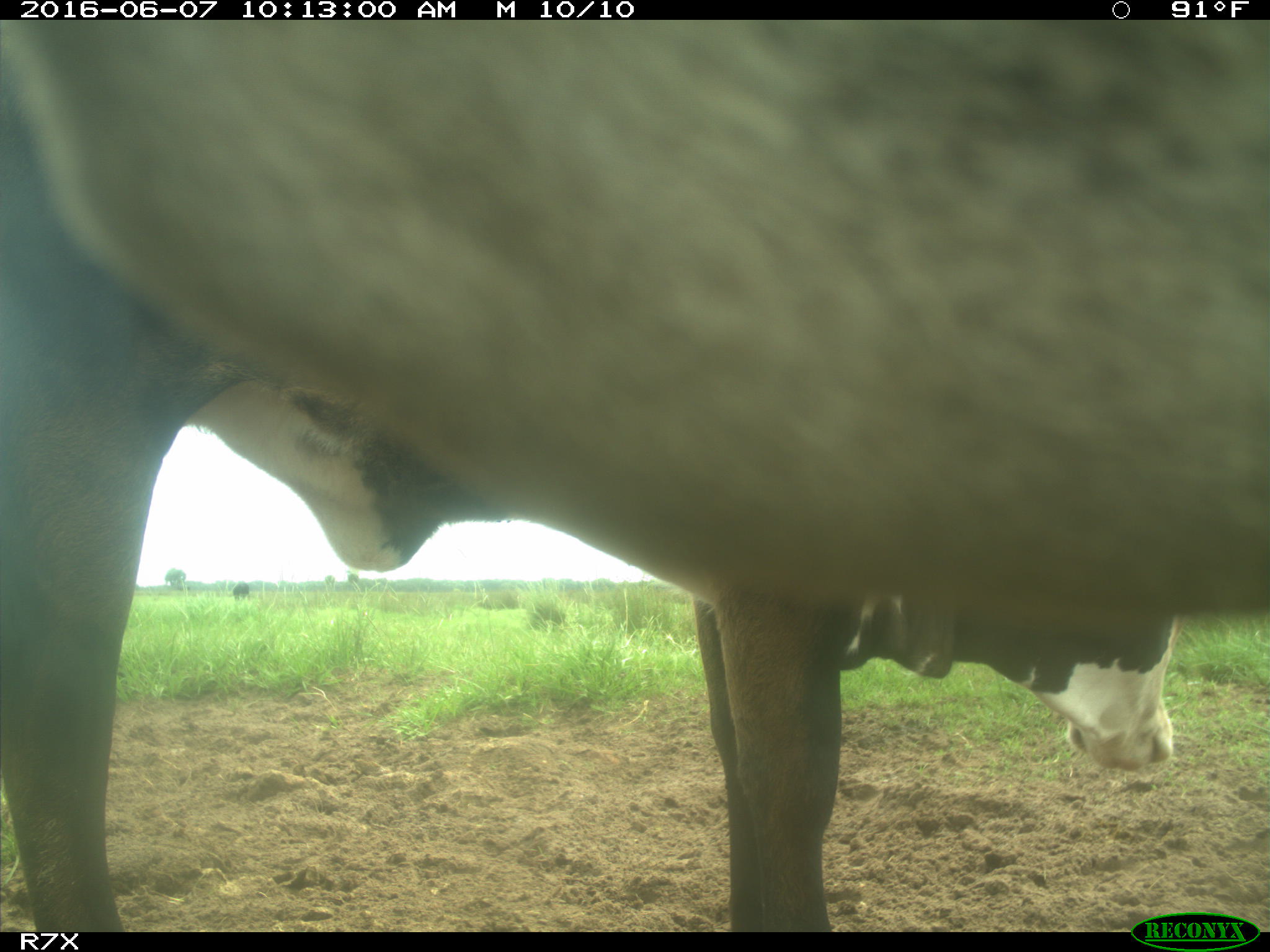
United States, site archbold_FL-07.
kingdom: Animalia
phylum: Chordata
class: Mammalia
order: Artiodactyla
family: Bovidae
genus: Bos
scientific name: Bos taurus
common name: domestic cow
Bos taurus (domestic cow).